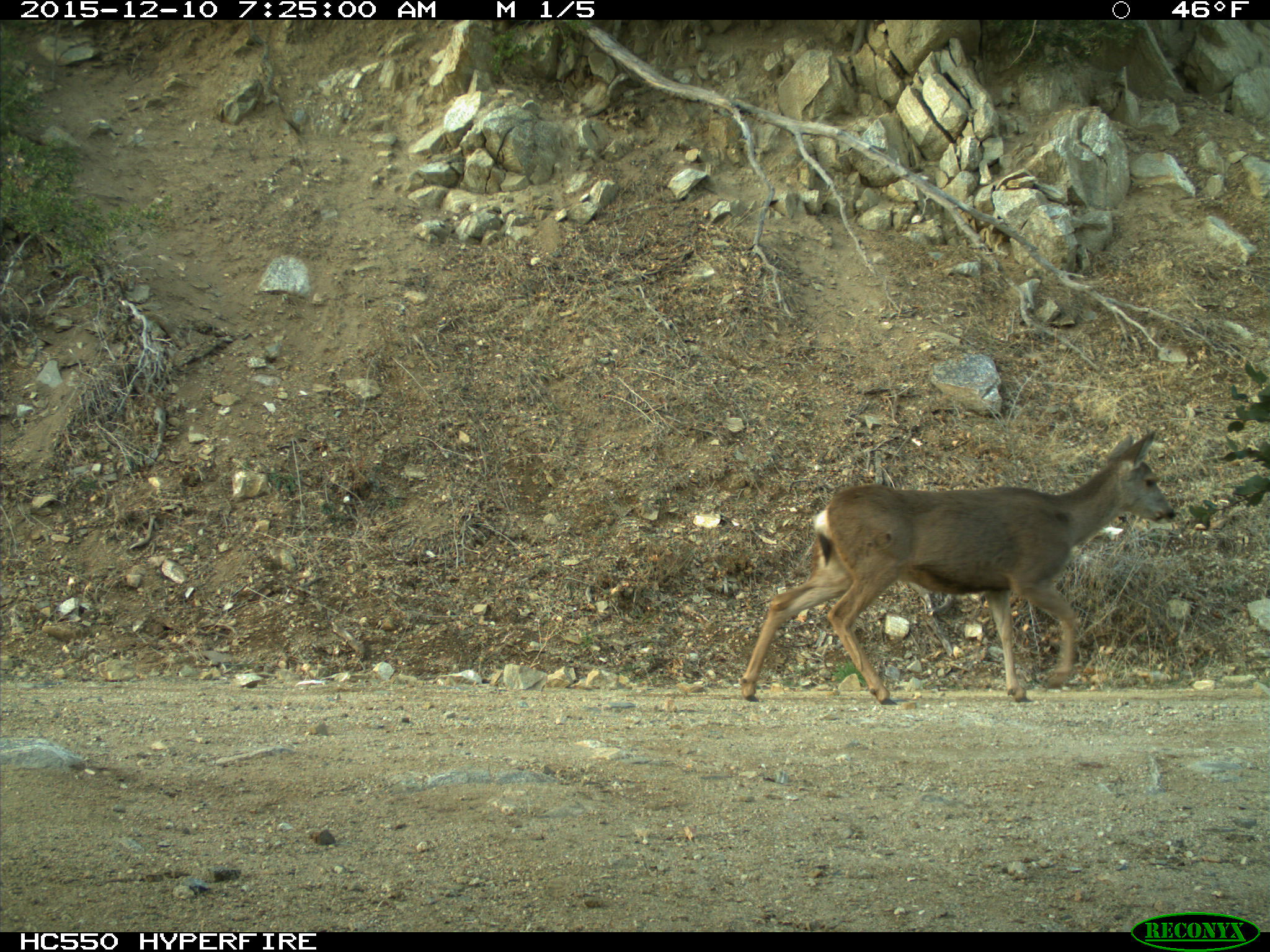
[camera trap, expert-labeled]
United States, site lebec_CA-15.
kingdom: Animalia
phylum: Chordata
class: Mammalia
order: Artiodactyla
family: Cervidae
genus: Odocoileus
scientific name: Odocoileus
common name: deer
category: unidentified deer